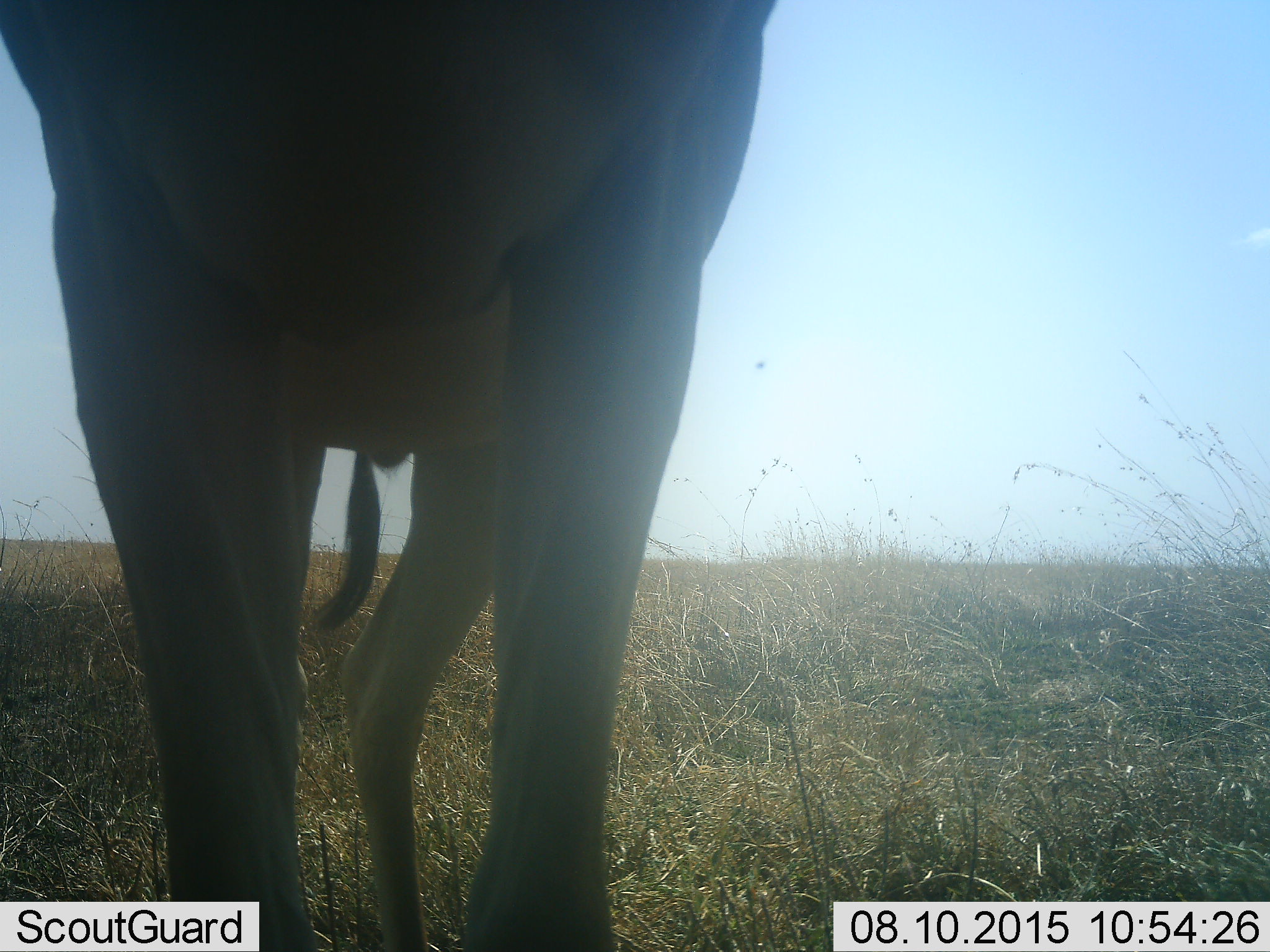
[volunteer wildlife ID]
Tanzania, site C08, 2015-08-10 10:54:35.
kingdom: Animalia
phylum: Chordata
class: Mammalia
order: Artiodactyla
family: Giraffidae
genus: Giraffa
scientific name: Giraffa camelopardalis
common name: giraffe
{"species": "giraffe (Giraffa camelopardalis)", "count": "1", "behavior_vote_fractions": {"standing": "100%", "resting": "0%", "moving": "0%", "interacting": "0%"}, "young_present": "0%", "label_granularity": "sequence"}